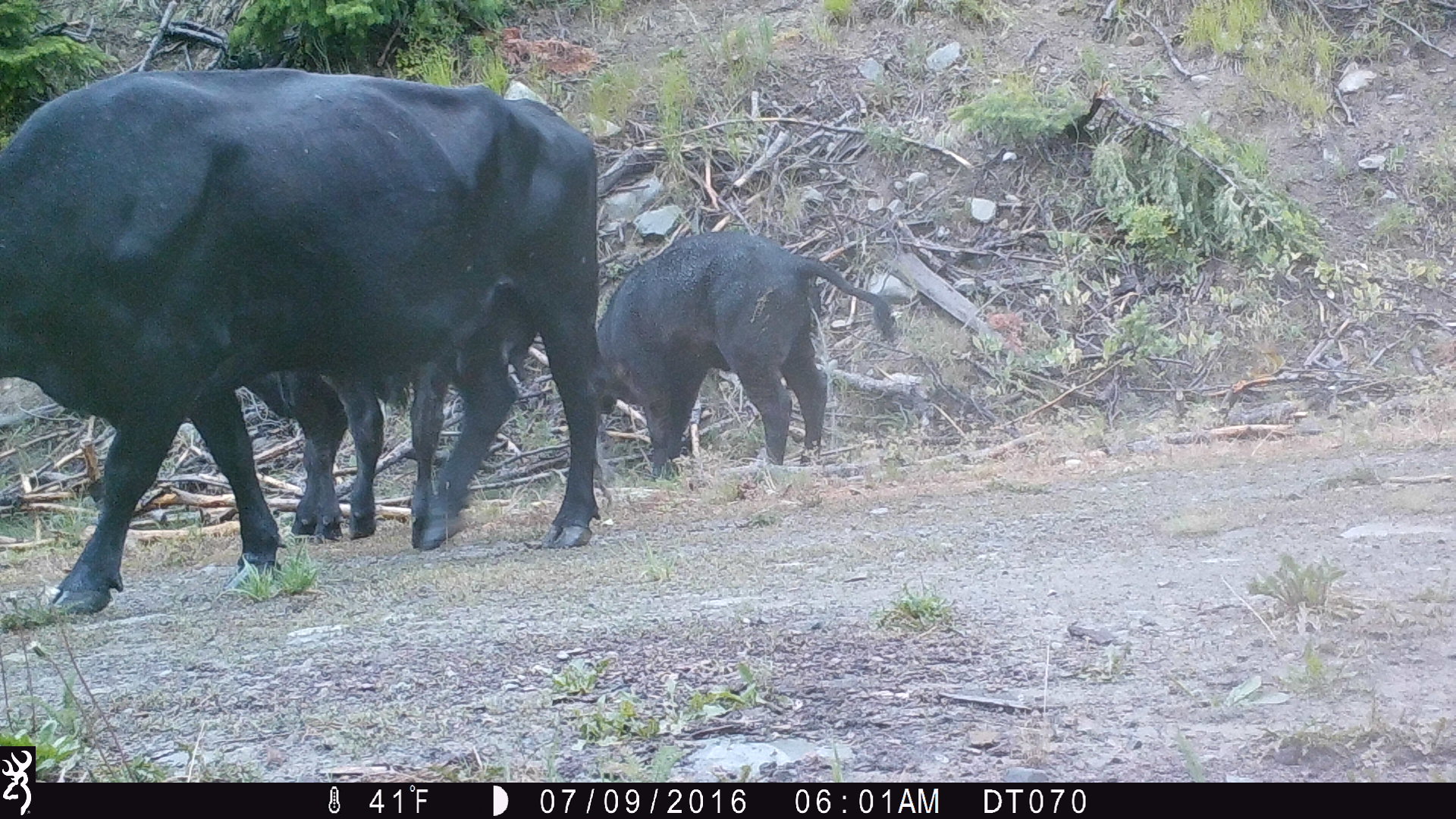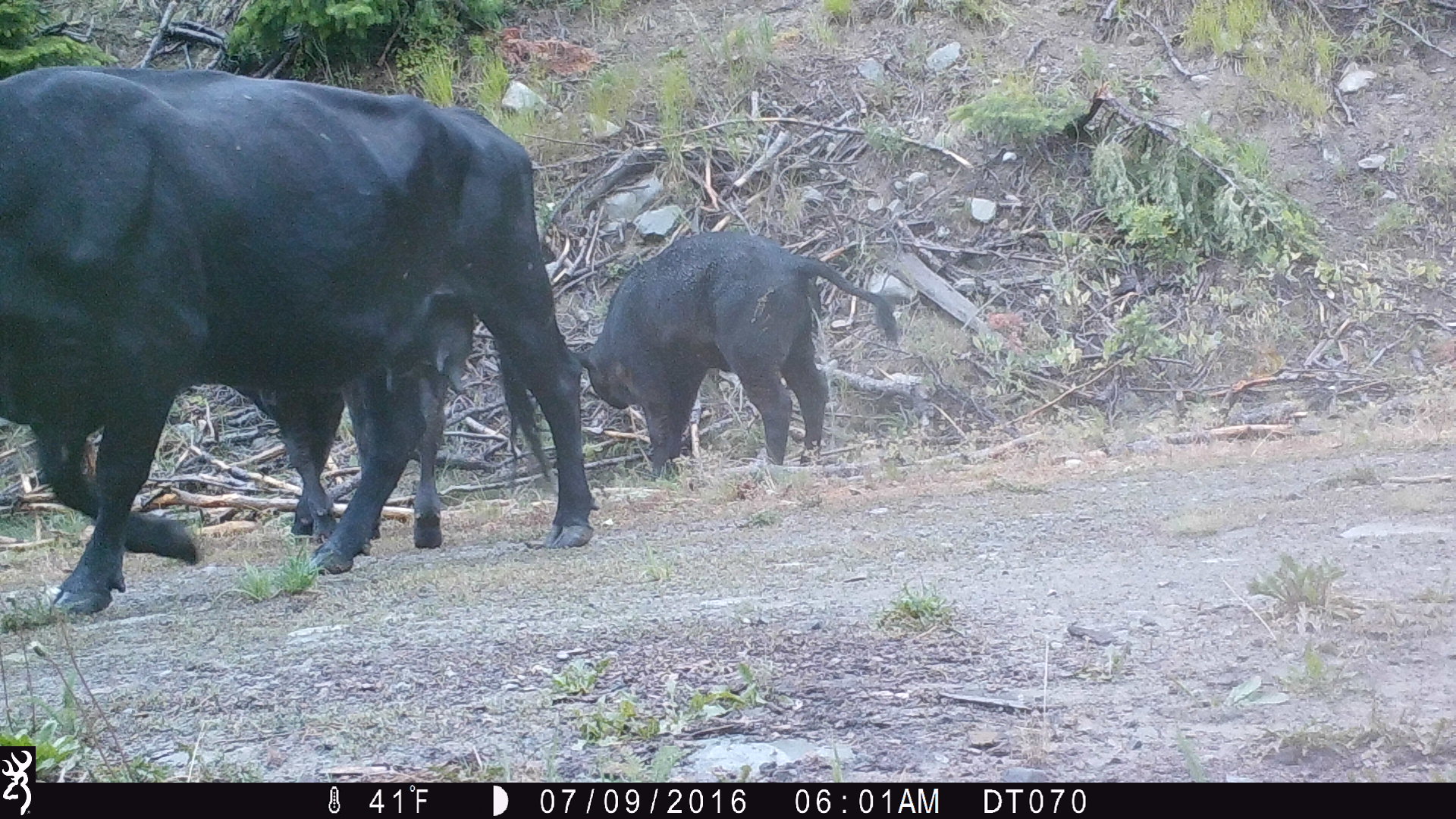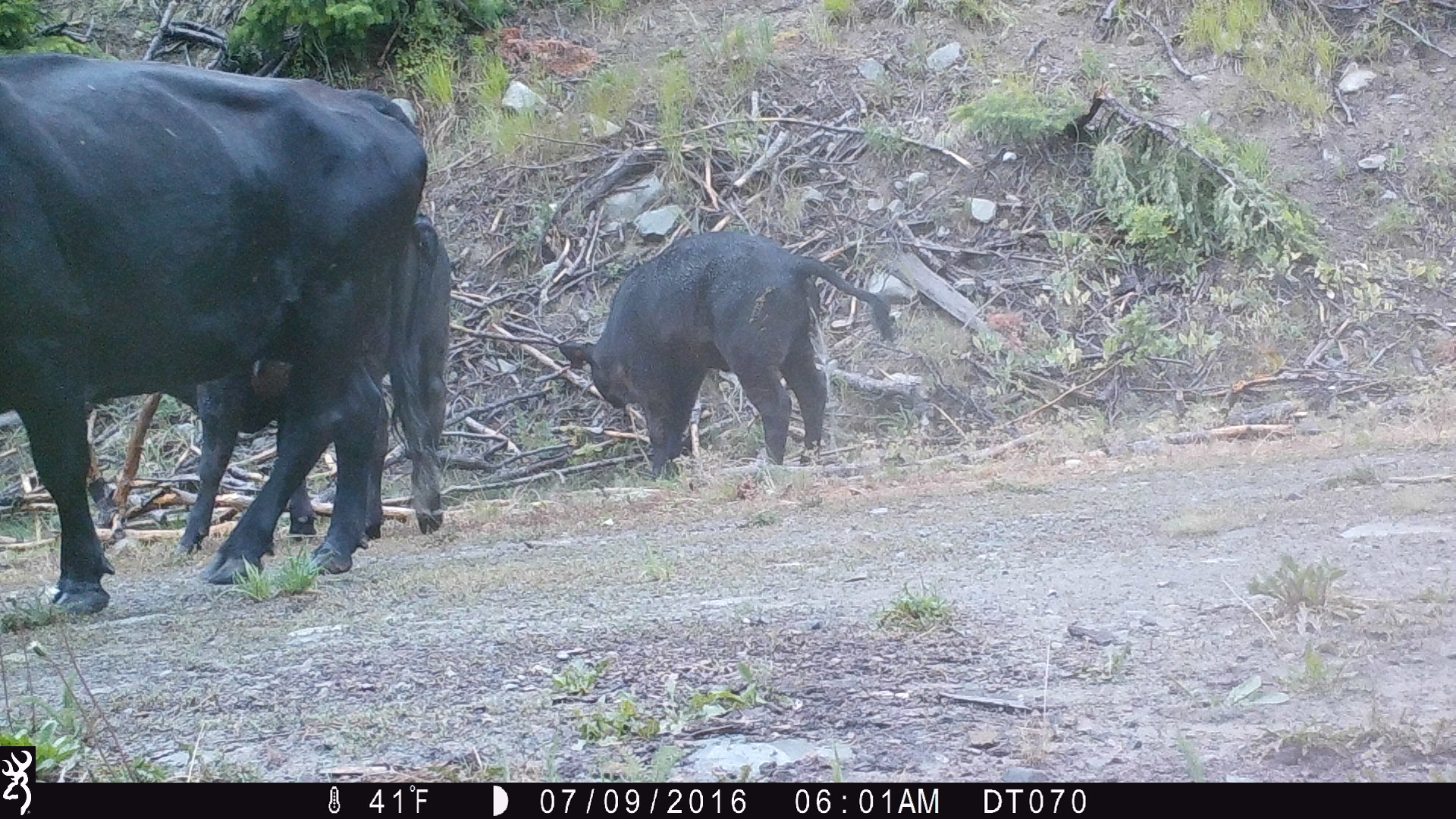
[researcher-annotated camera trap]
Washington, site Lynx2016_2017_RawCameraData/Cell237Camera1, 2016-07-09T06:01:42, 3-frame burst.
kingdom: Animalia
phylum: Chordata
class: Mammalia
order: Artiodactyla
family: Bovidae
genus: Bos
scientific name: Bos taurus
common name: domestic cattle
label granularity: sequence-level